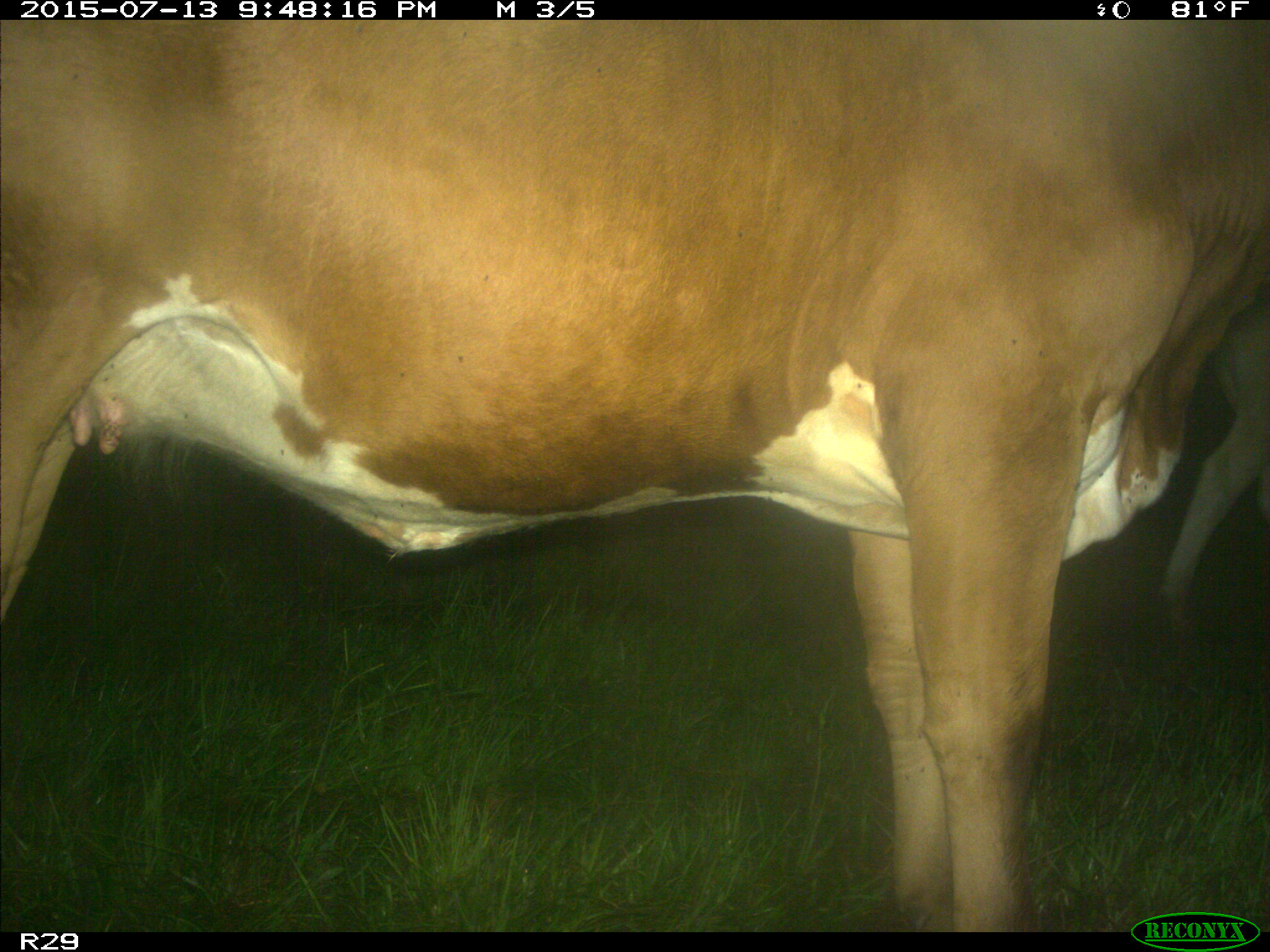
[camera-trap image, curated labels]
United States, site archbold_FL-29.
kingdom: Animalia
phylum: Chordata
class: Mammalia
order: Artiodactyla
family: Bovidae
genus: Bos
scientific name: Bos taurus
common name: domestic cow